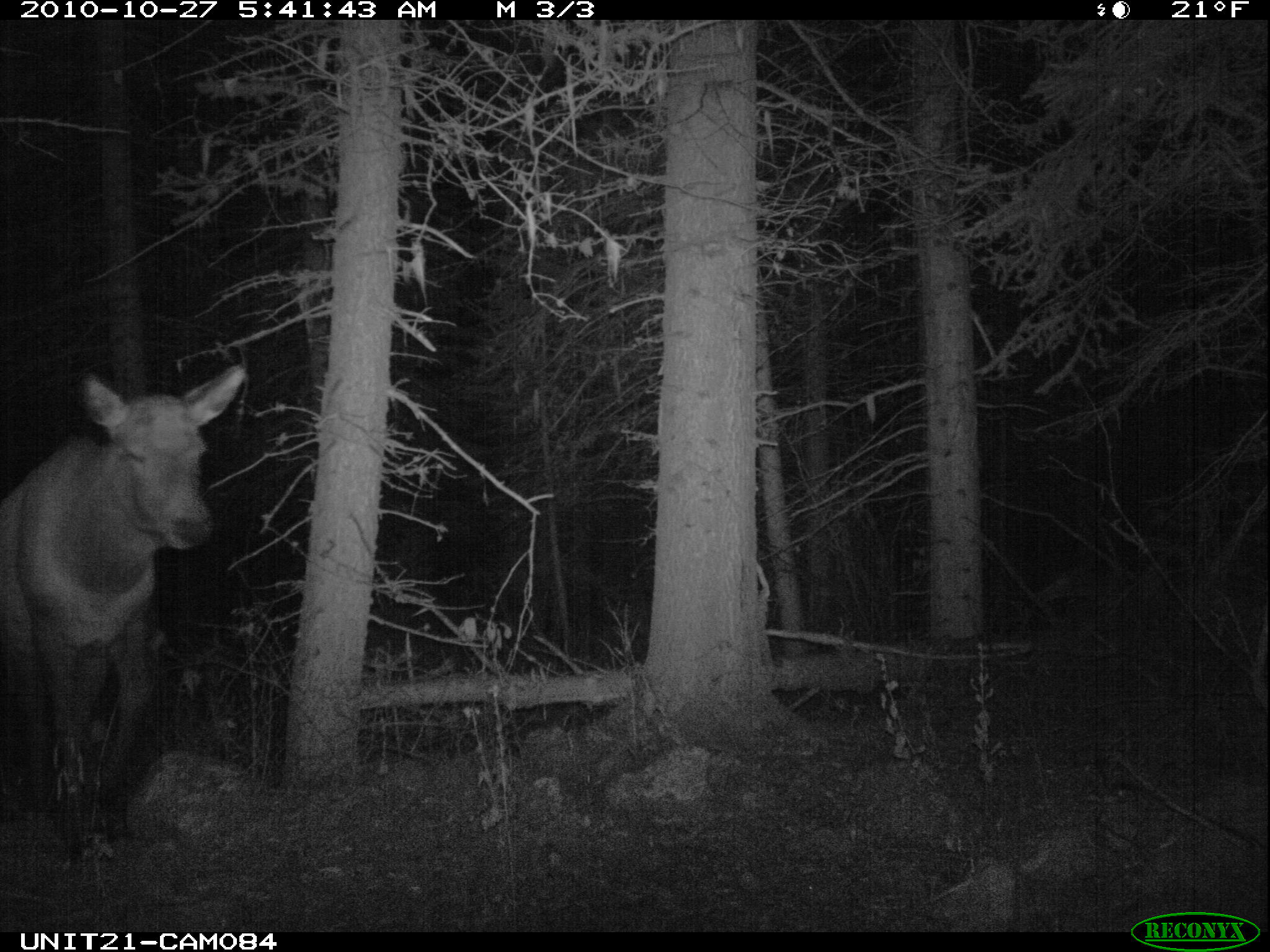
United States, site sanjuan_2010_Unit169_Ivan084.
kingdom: Animalia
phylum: Chordata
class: Mammalia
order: Artiodactyla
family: Cervidae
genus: Cervus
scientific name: Cervus elaphus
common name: red deer